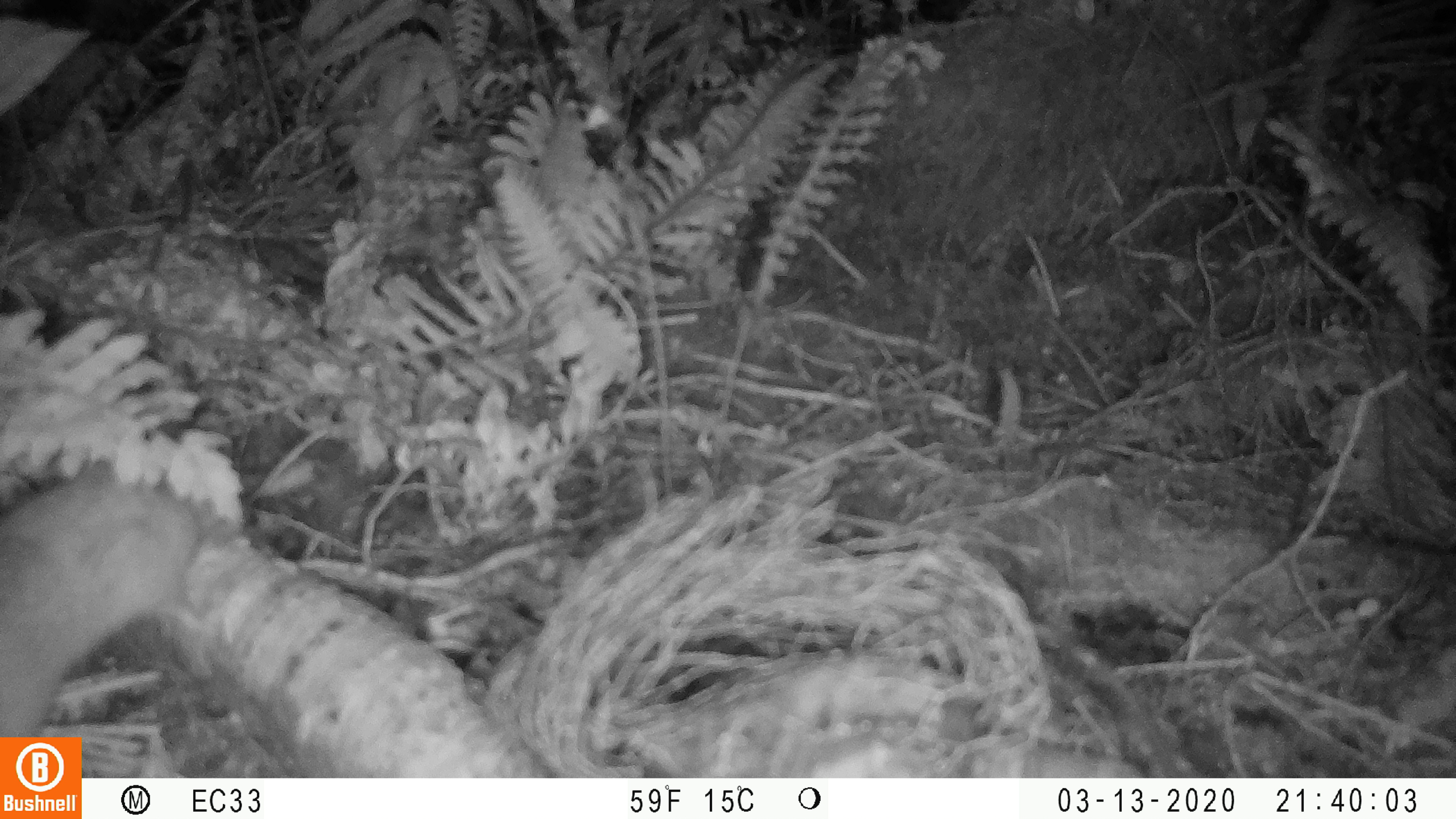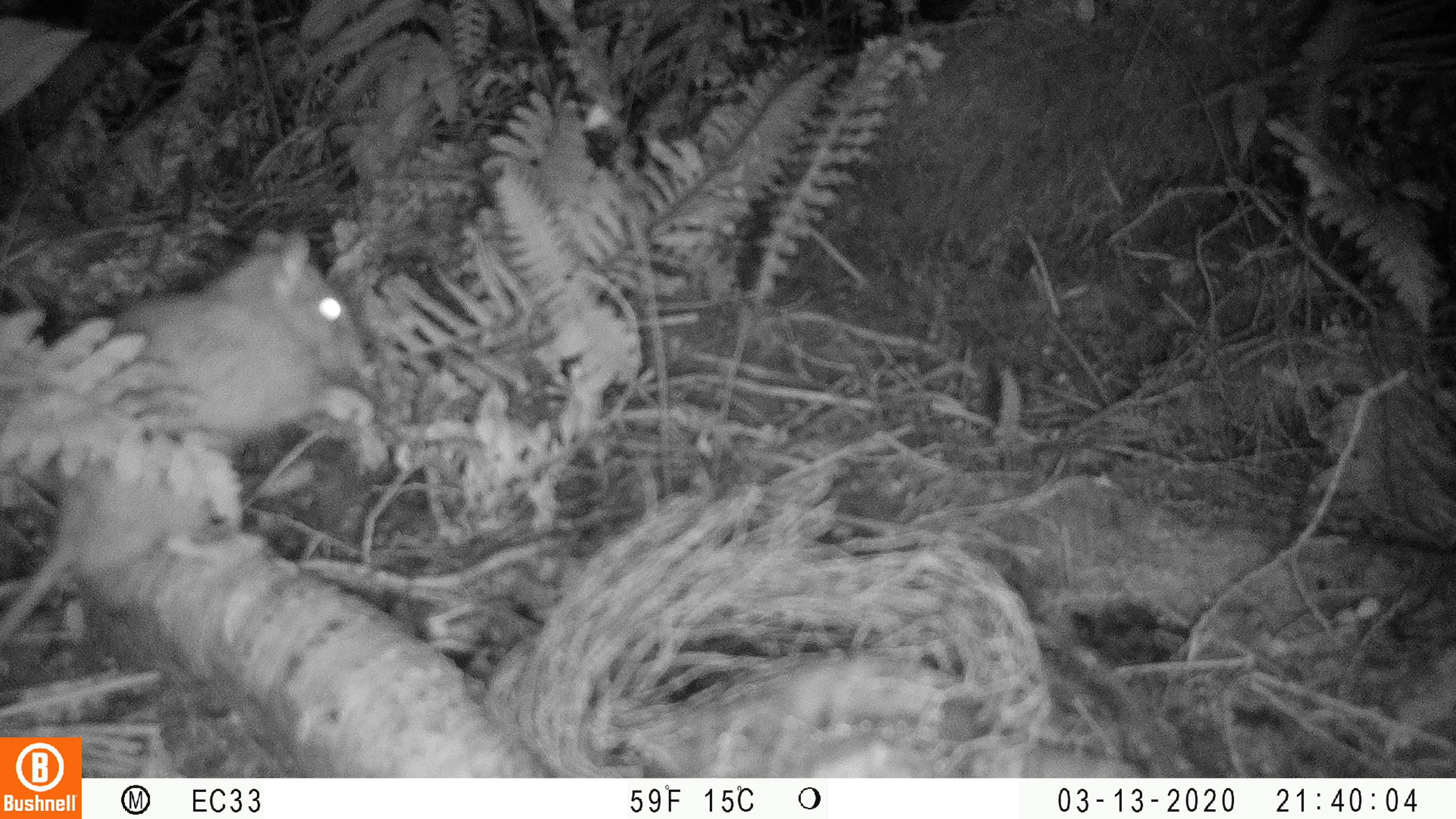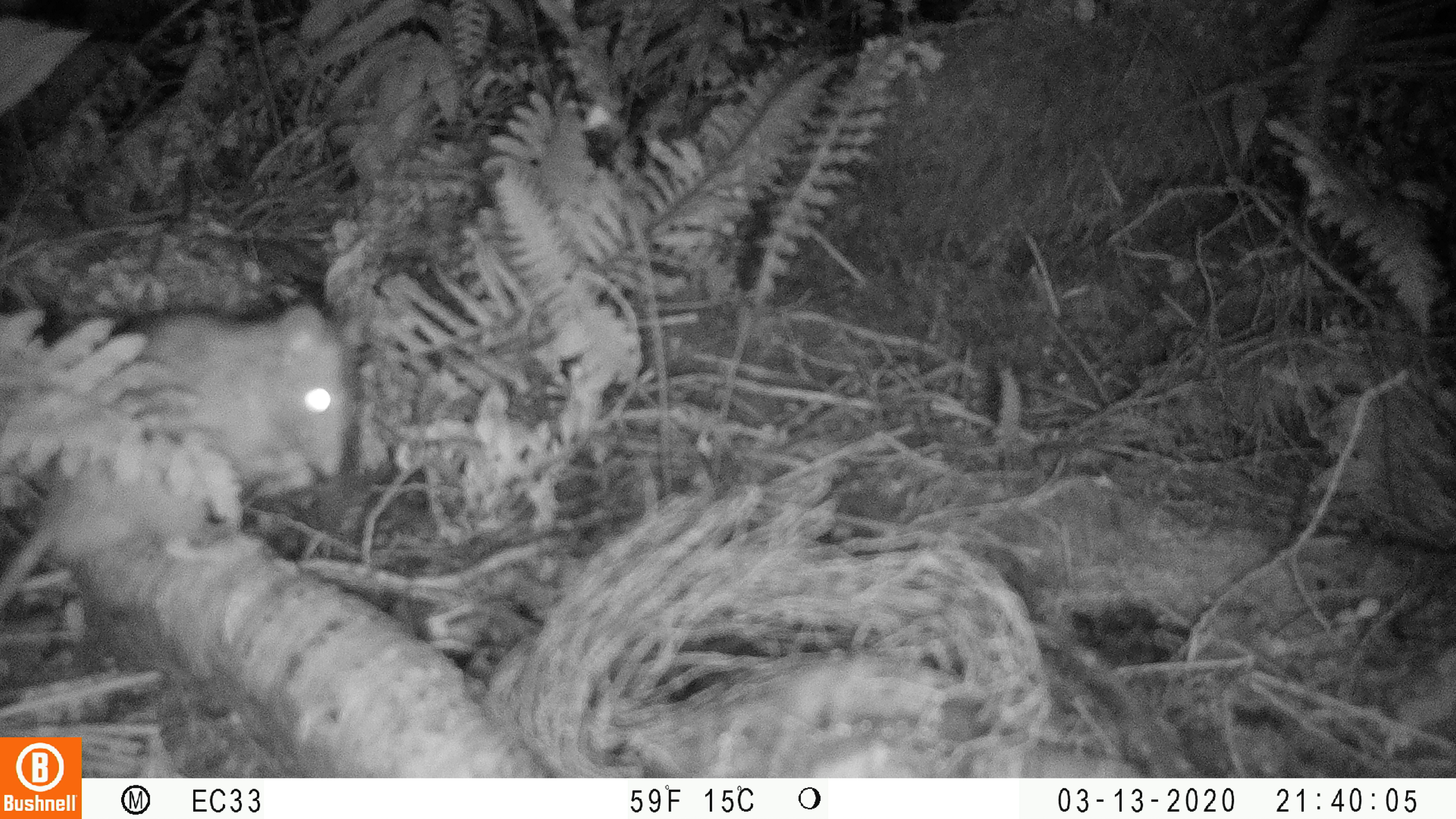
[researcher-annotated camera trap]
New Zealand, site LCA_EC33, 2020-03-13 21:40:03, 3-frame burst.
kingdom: Animalia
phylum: Chordata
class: Mammalia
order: Rodentia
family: Muridae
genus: Rattus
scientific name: Rattus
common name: rat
Rat (Rattus).